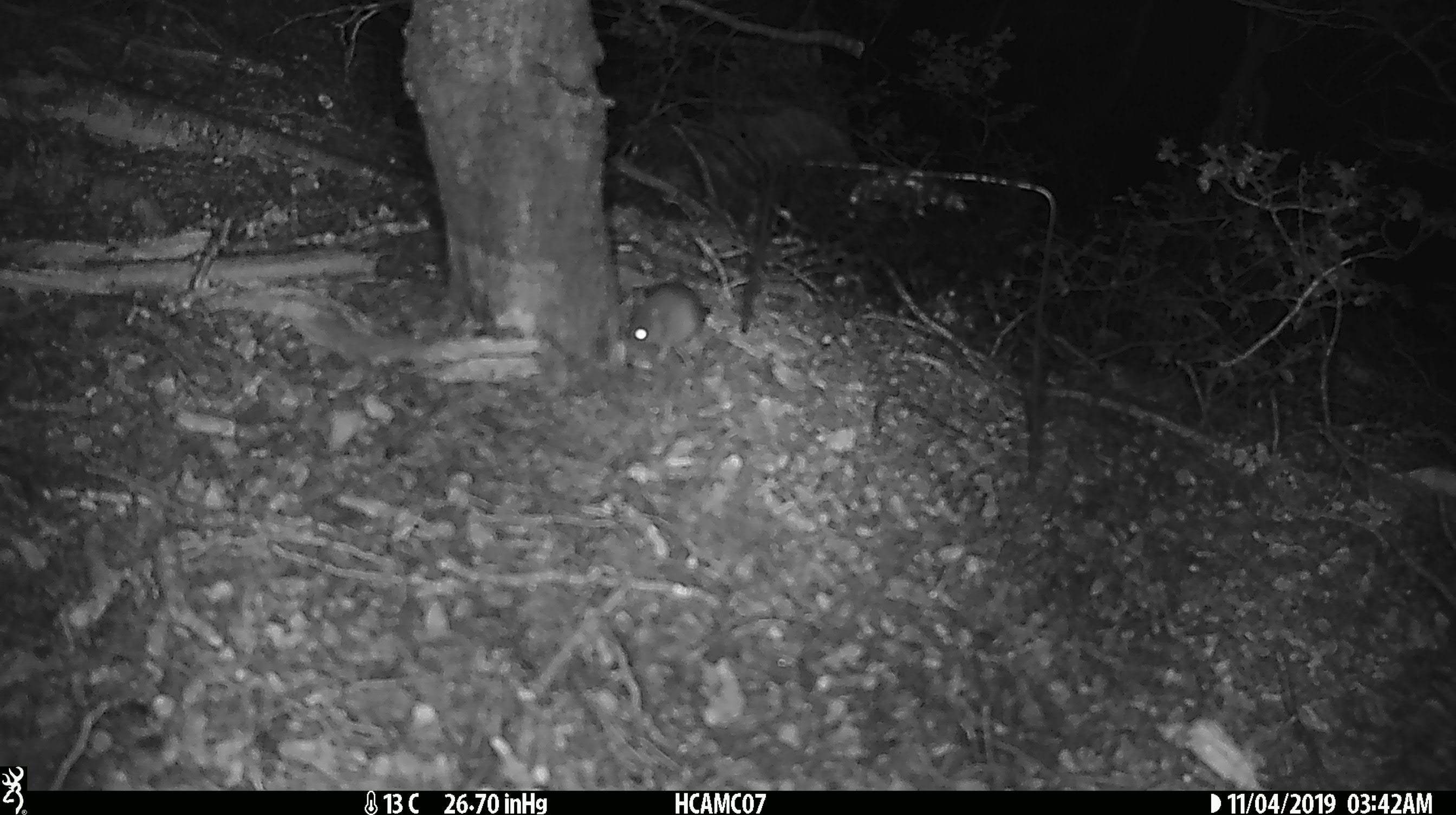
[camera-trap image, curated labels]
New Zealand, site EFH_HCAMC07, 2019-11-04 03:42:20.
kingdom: Animalia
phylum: Chordata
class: Mammalia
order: Rodentia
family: Muridae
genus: Mus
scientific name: Mus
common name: mouse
Mouse (Mus).